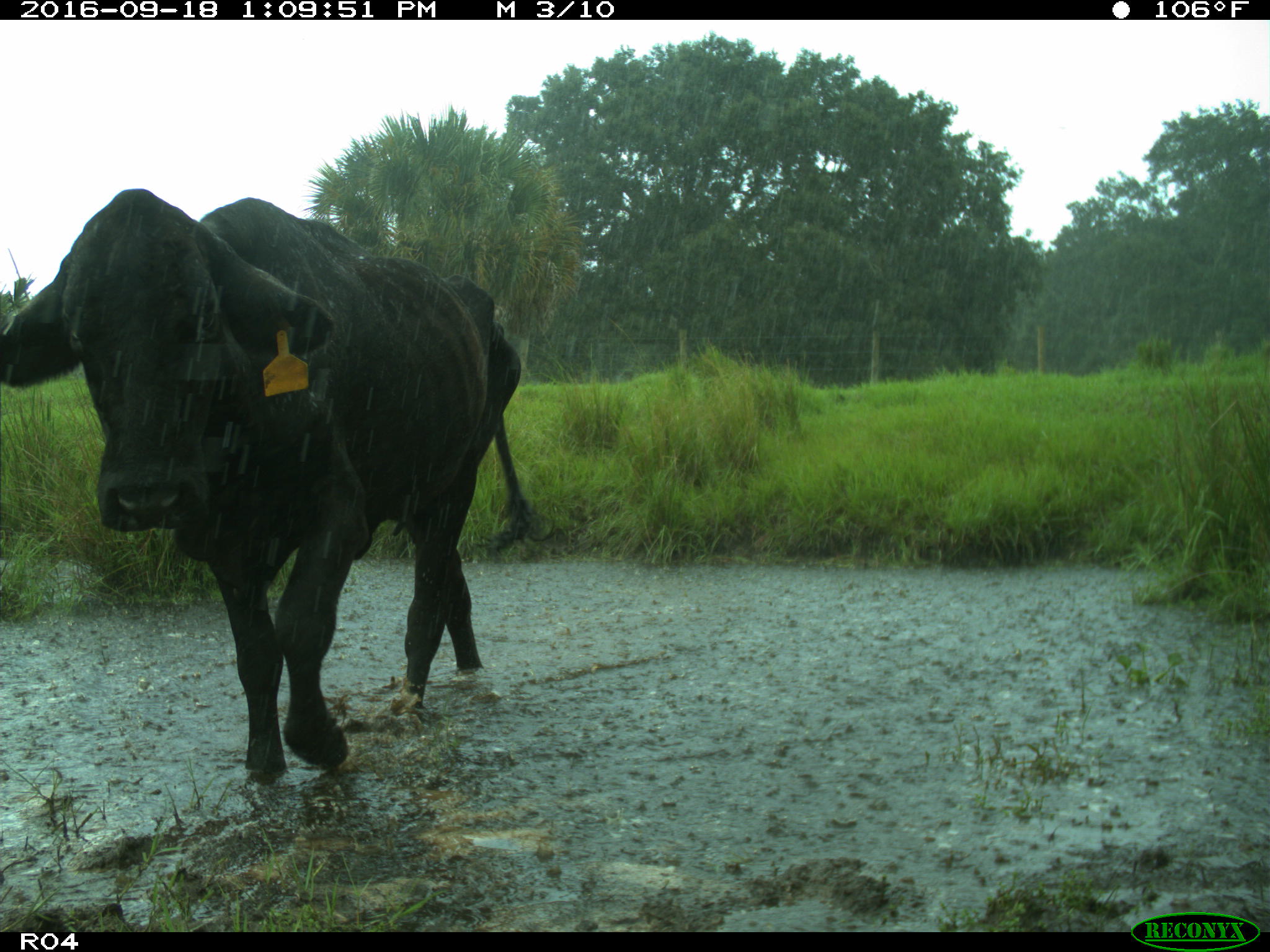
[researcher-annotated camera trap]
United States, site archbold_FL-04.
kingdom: Animalia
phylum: Chordata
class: Mammalia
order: Artiodactyla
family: Bovidae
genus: Bos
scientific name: Bos taurus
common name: domestic cow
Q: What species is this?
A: Bos taurus (domestic cow).